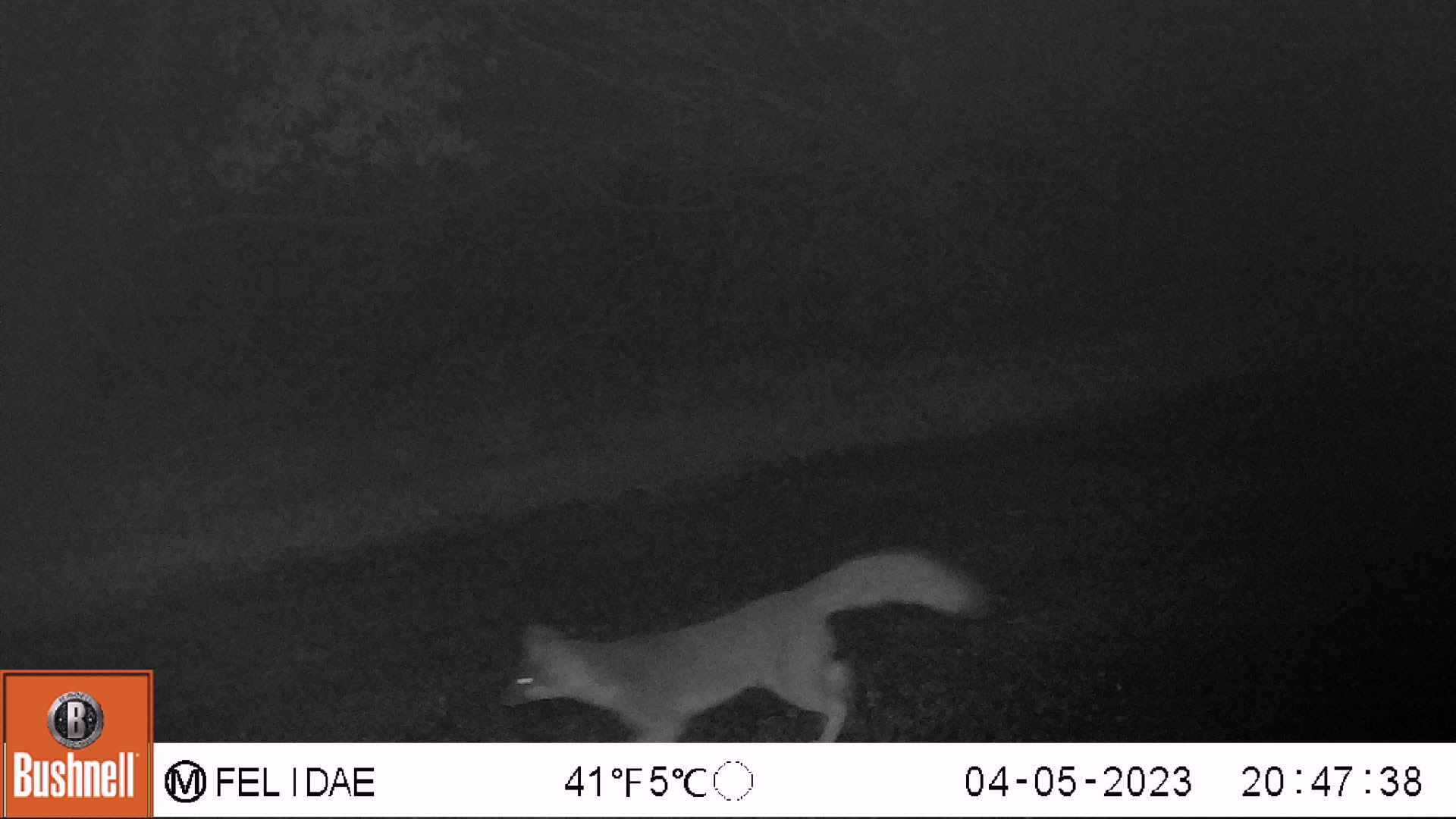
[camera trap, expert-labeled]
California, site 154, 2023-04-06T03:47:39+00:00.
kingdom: Animalia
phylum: Chordata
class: Mammalia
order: Carnivora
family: Canidae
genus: Urocyon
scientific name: Urocyon cinereoargenteus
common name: gray fox